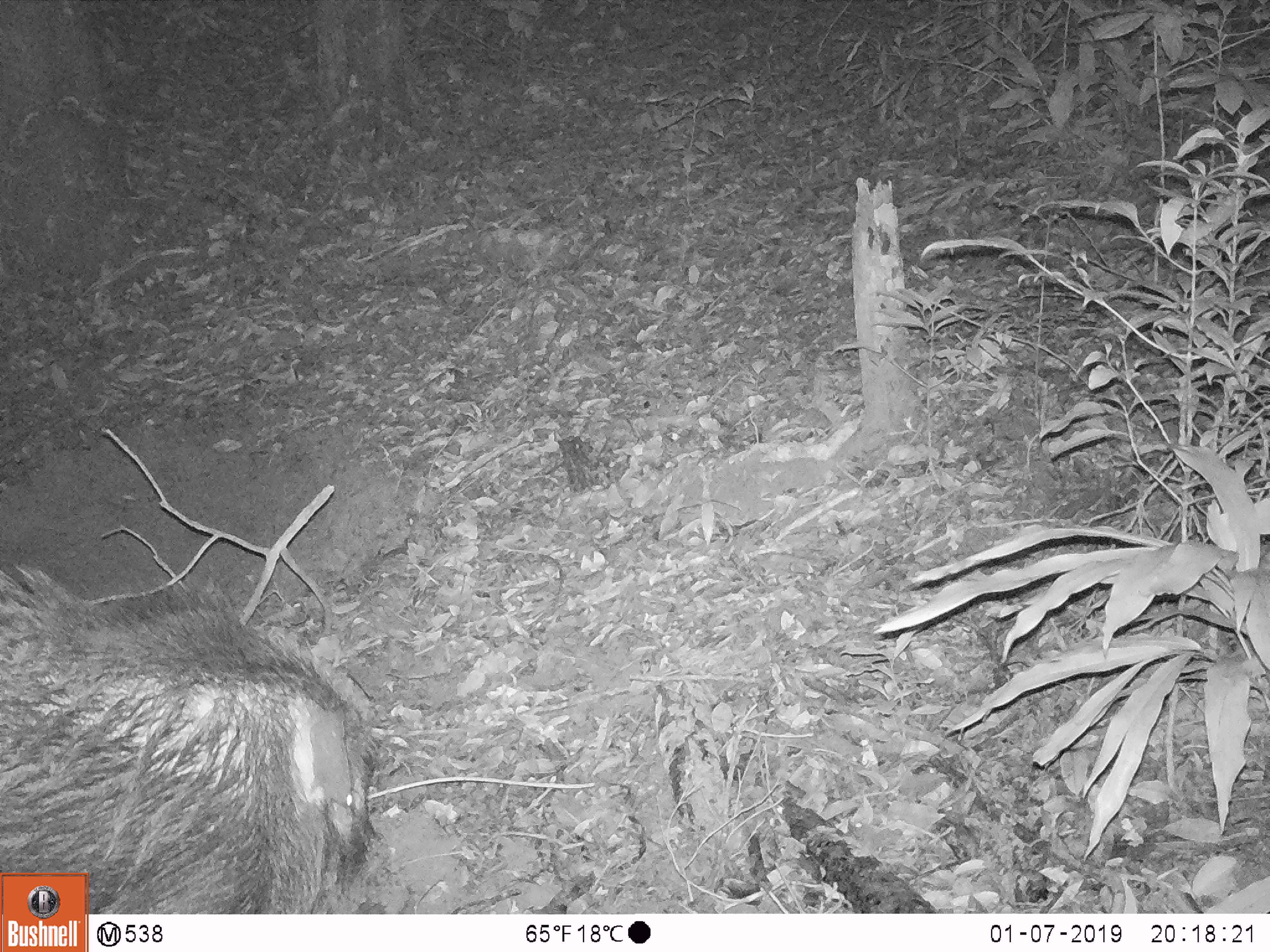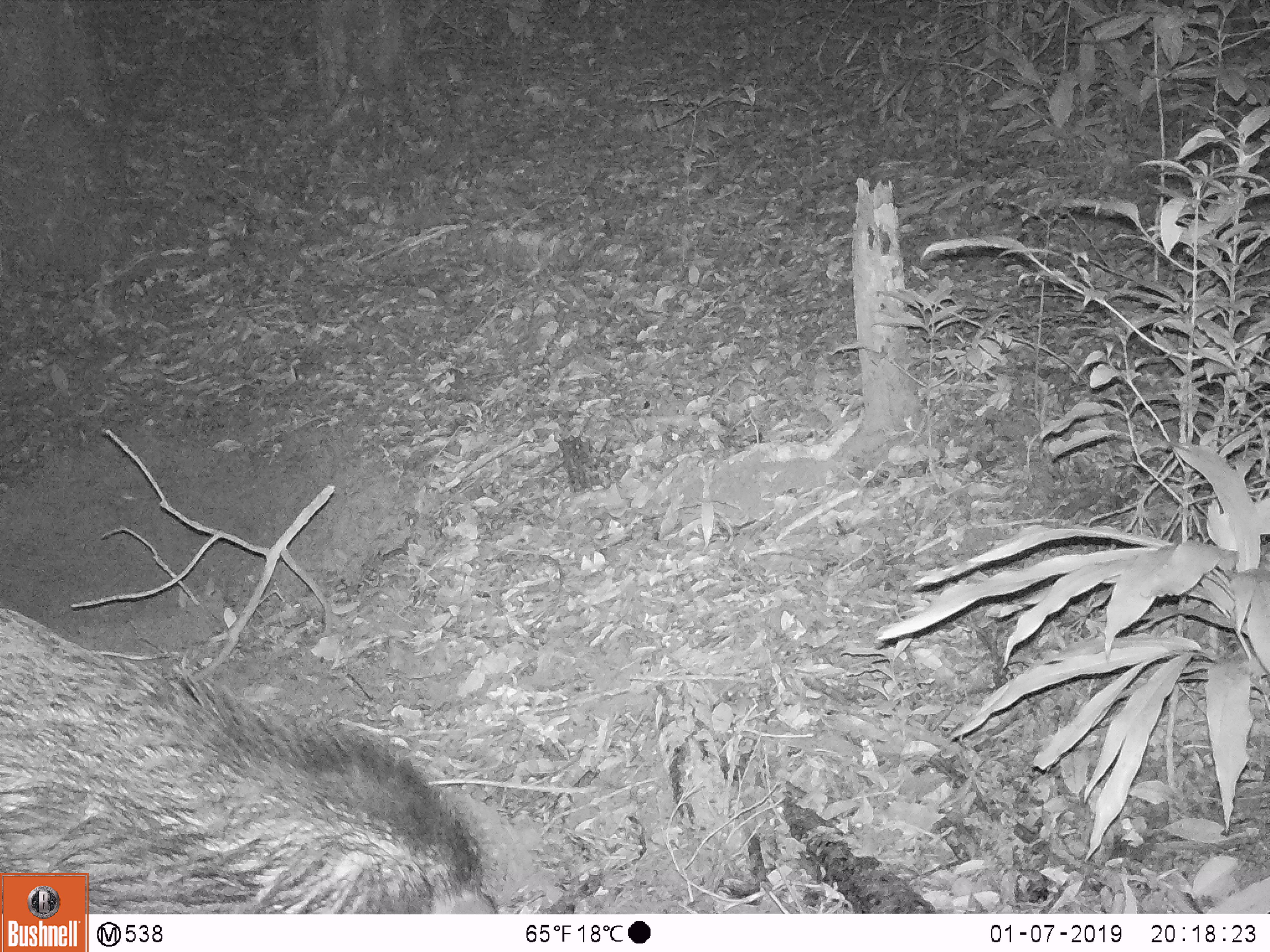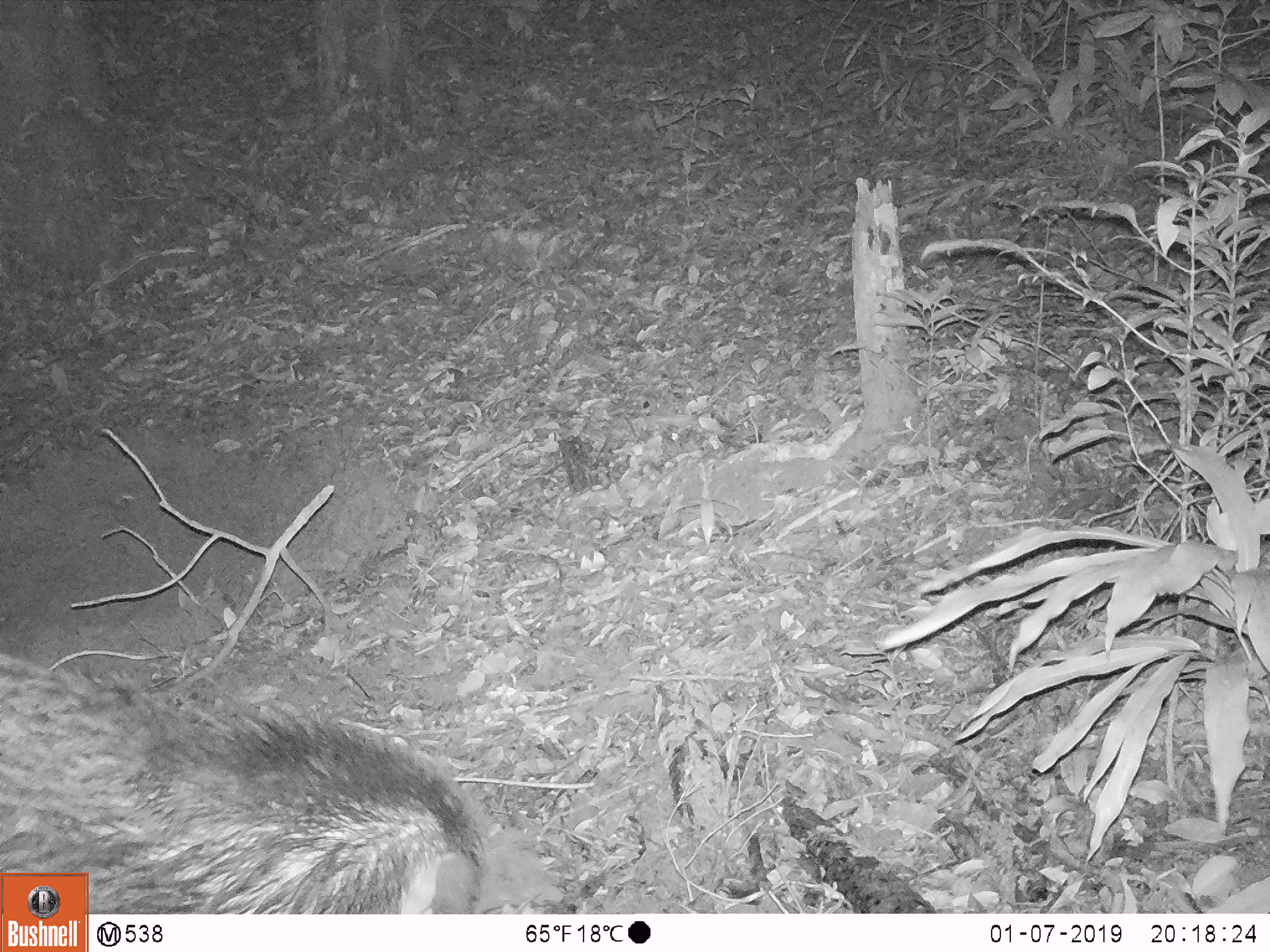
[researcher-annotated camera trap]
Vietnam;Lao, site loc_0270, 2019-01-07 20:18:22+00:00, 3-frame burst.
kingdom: Animalia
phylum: Chordata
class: Mammalia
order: Artiodactyla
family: Suidae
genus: Sus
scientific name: Sus scrofa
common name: eurasian wild pig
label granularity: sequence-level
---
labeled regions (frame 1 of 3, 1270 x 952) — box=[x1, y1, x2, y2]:
eurasian wild pig: box=[0, 558, 391, 914]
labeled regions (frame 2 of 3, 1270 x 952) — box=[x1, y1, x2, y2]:
eurasian wild pig: box=[0, 607, 500, 914]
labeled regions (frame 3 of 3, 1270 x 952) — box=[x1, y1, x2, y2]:
eurasian wild pig: box=[0, 646, 487, 914]